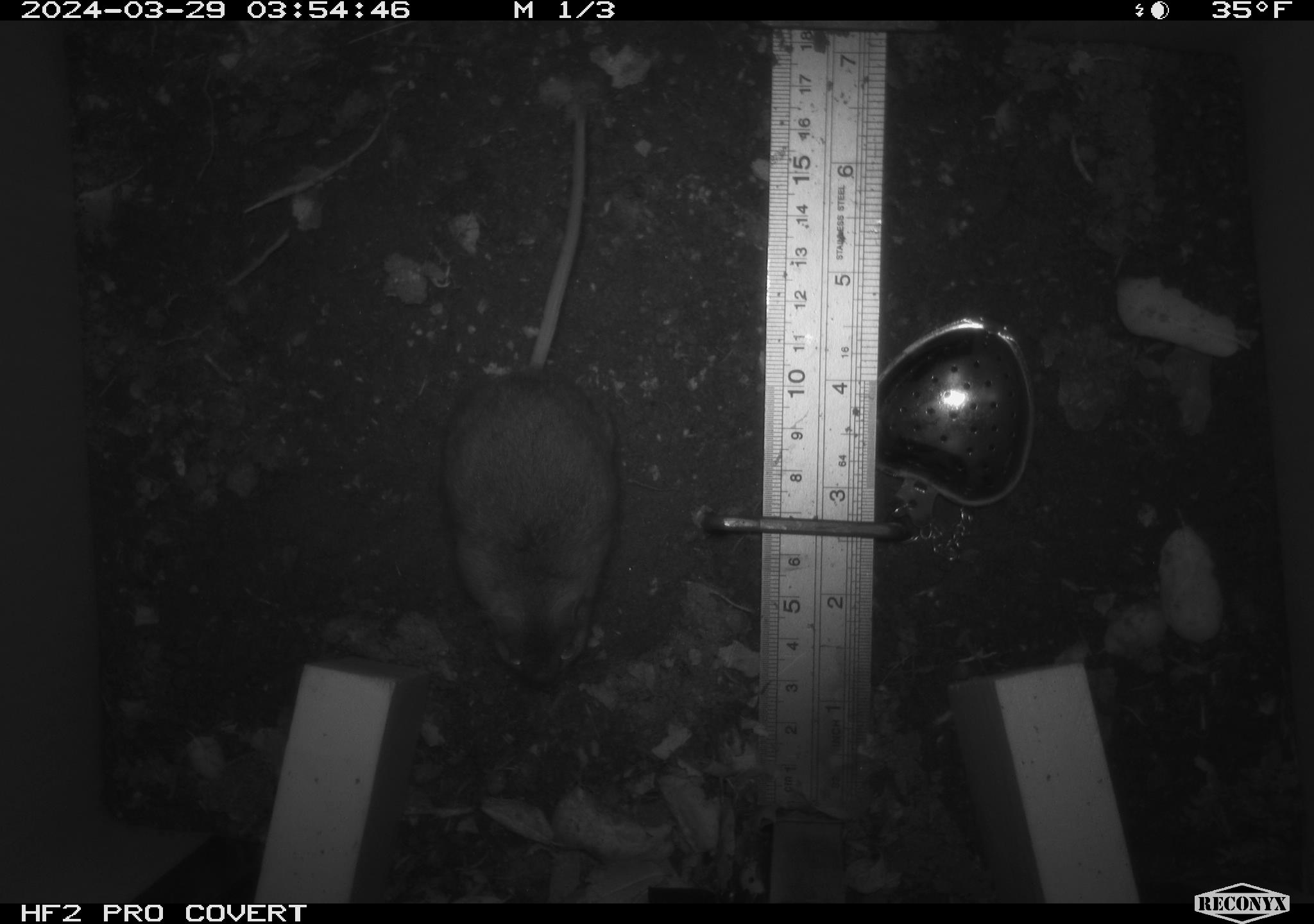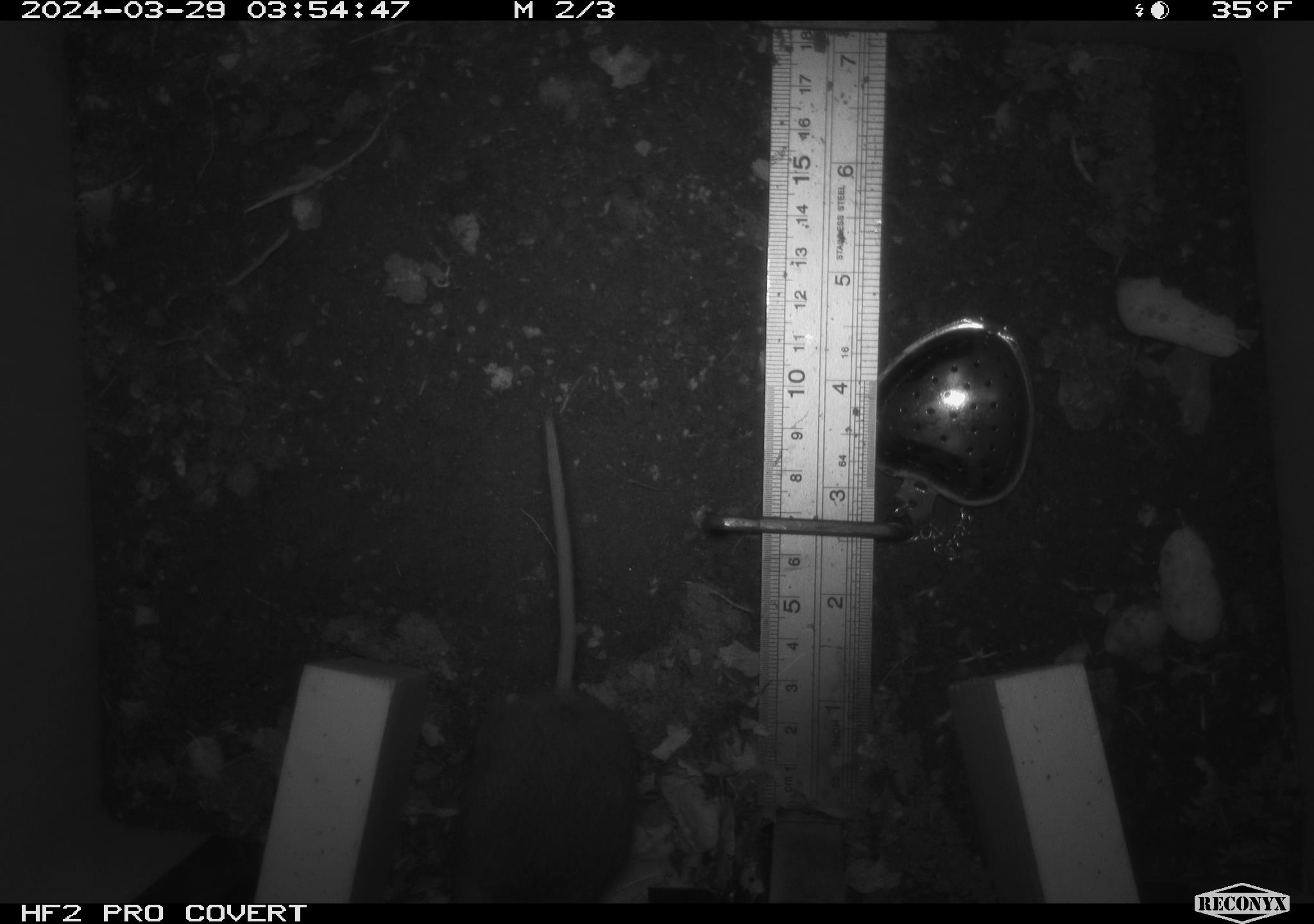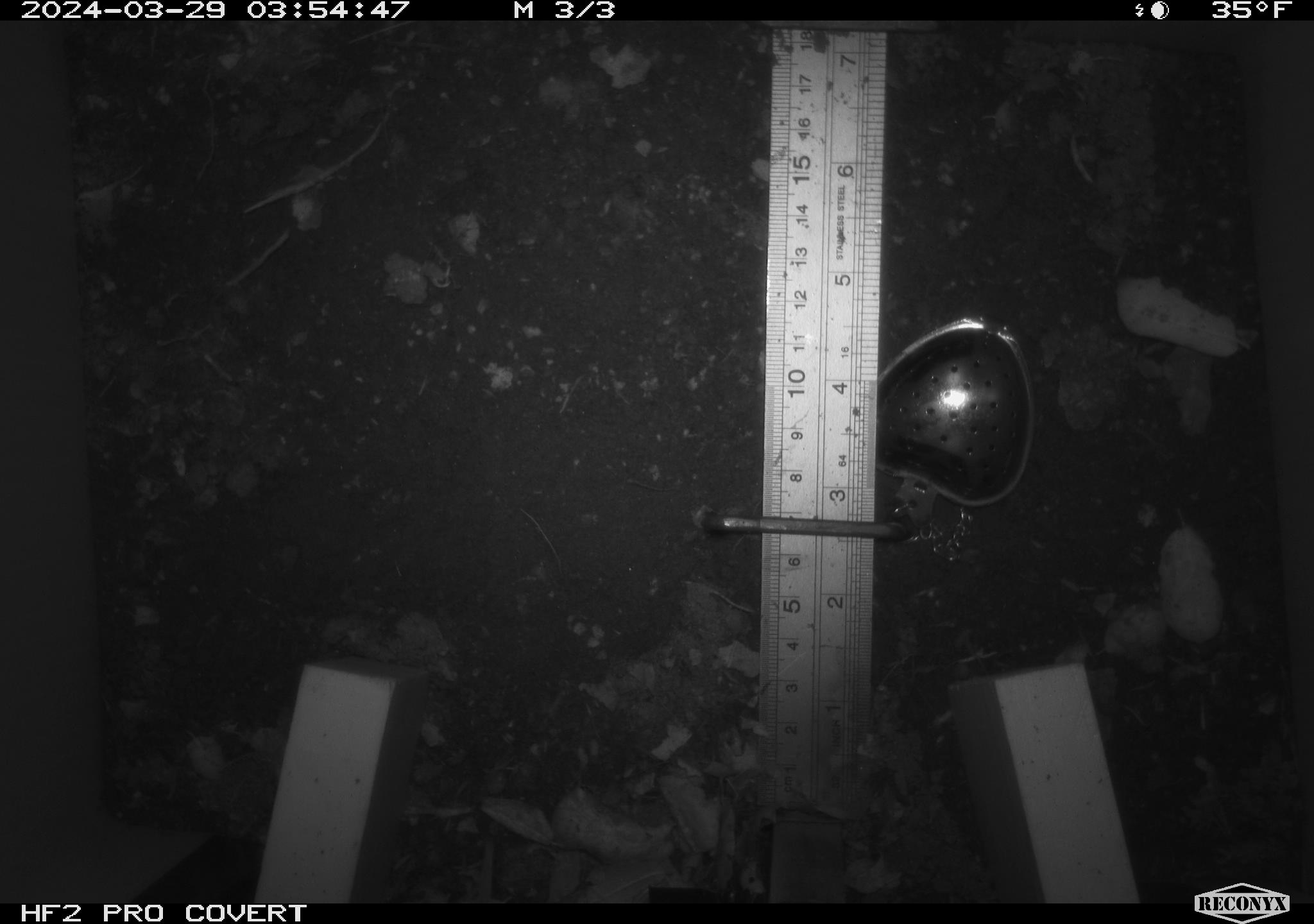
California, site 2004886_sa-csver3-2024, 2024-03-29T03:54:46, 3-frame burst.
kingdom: Animalia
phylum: Chordata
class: Mammalia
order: Rodentia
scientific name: Rodentia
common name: rodent